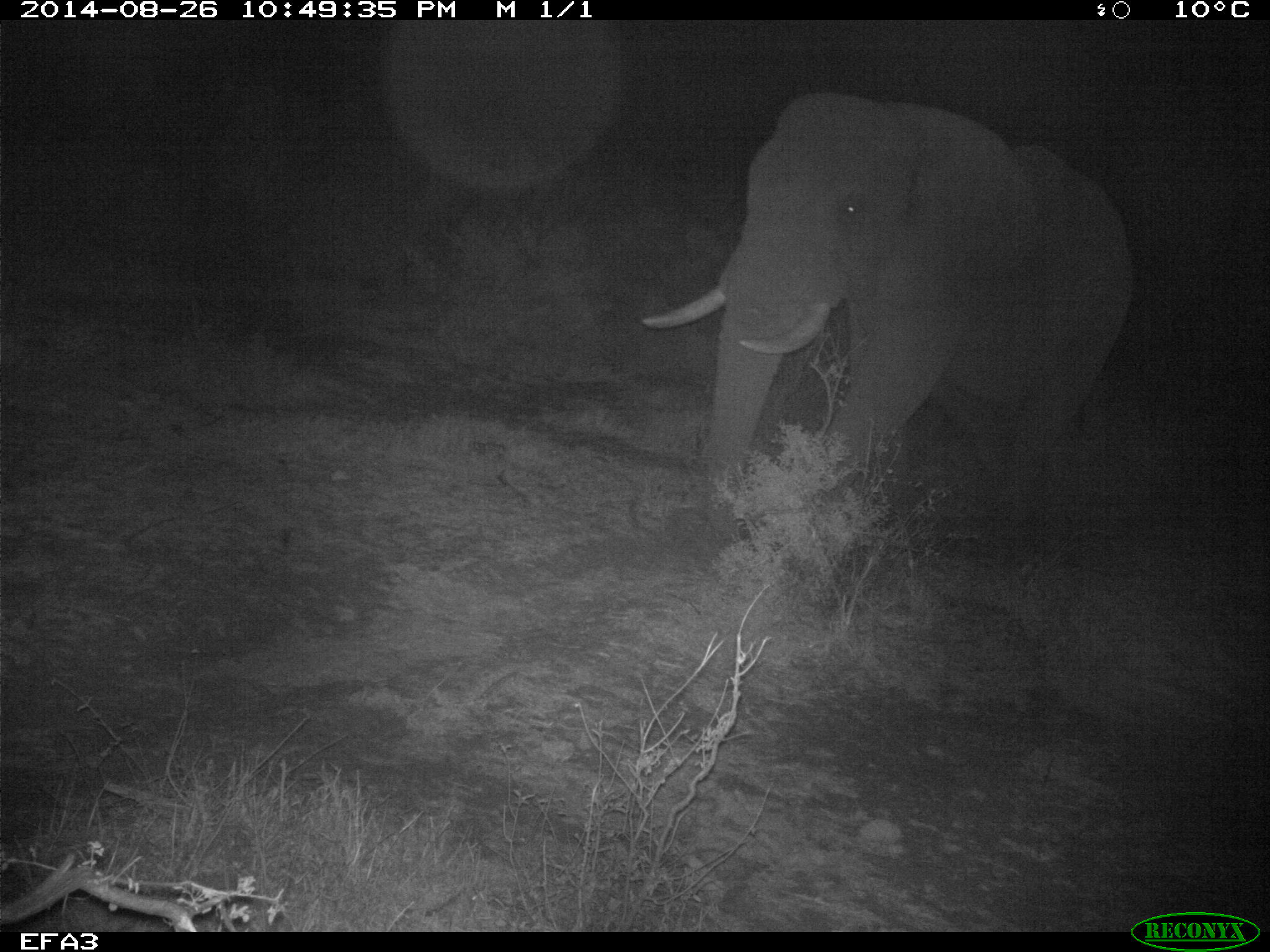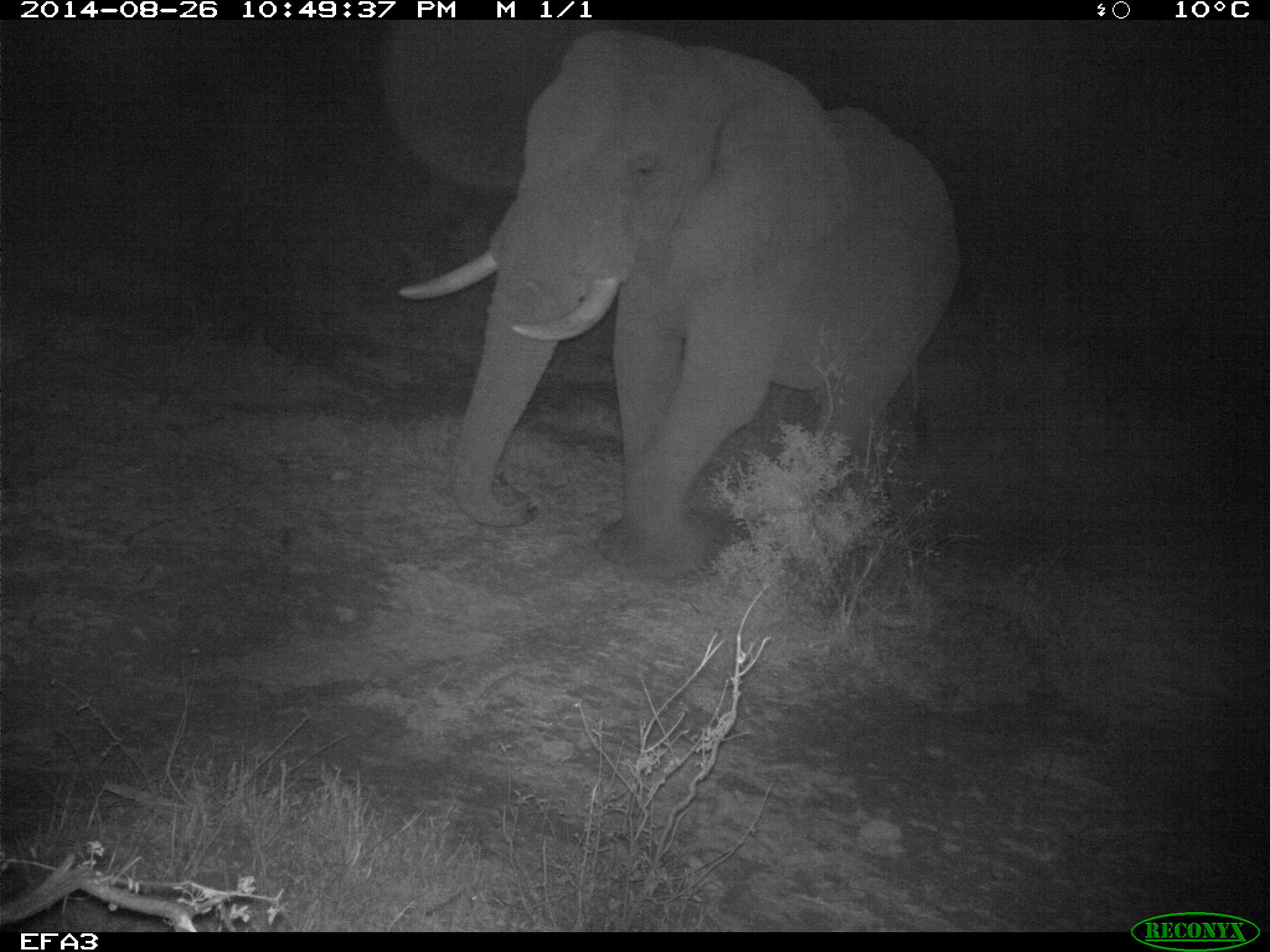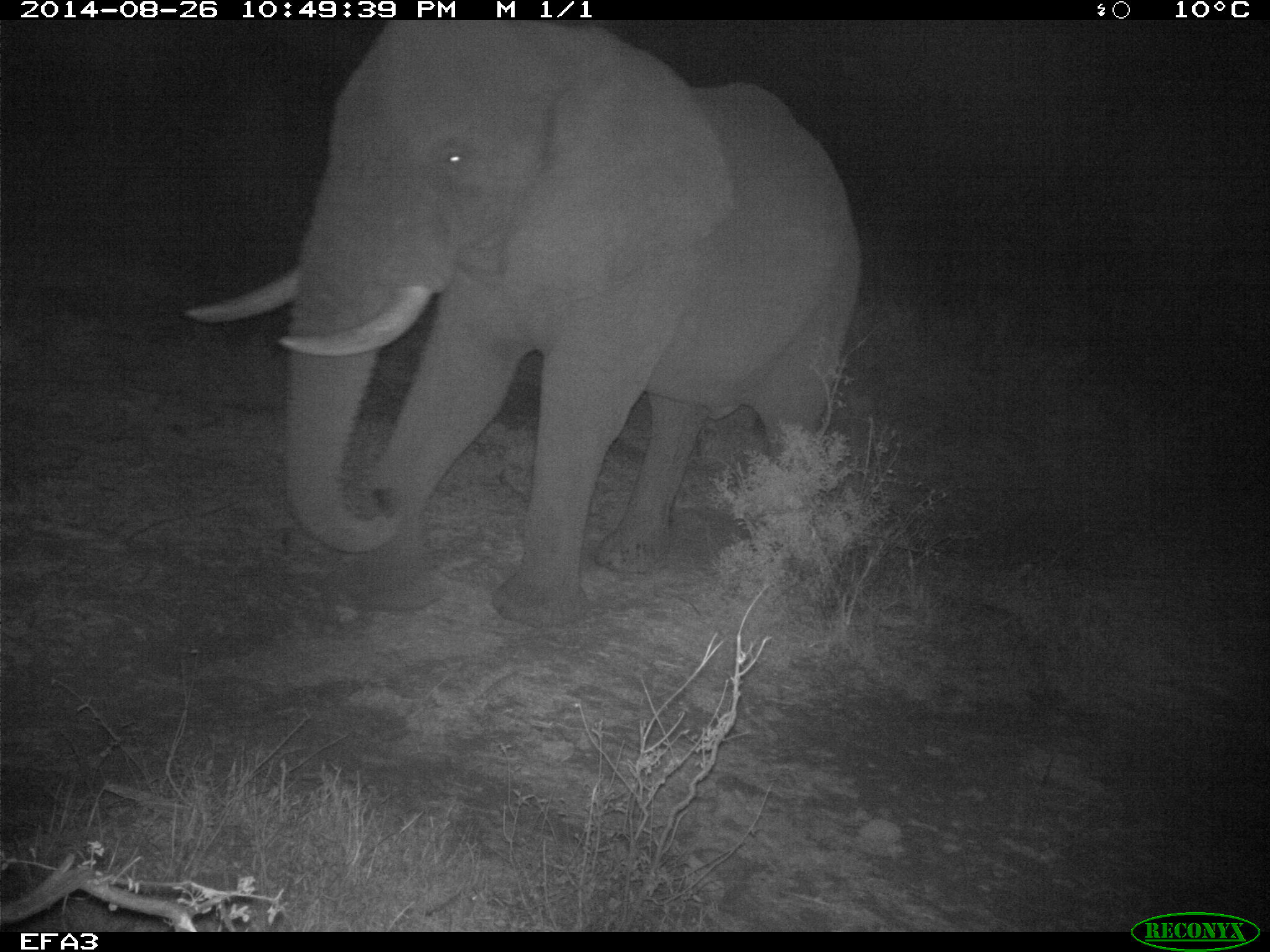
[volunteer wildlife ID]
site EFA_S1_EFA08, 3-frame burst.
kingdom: Animalia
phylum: Chordata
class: Mammalia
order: Proboscidea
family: Elephantidae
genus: Loxodonta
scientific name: Loxodonta africana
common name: african bush elephant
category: elephant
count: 1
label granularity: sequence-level